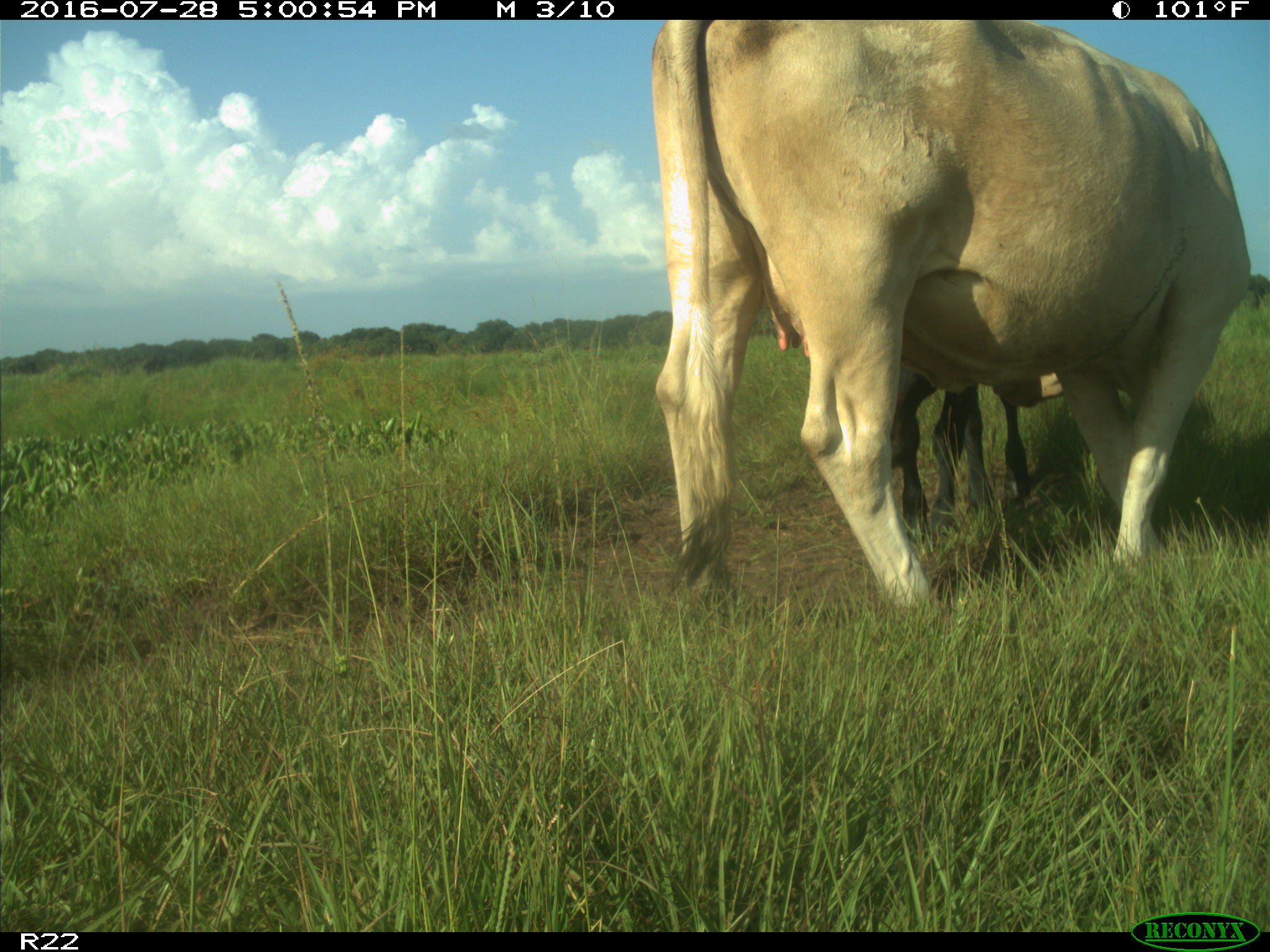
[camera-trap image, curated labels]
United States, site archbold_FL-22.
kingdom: Animalia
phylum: Chordata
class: Mammalia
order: Artiodactyla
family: Bovidae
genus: Bos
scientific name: Bos taurus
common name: domestic cow